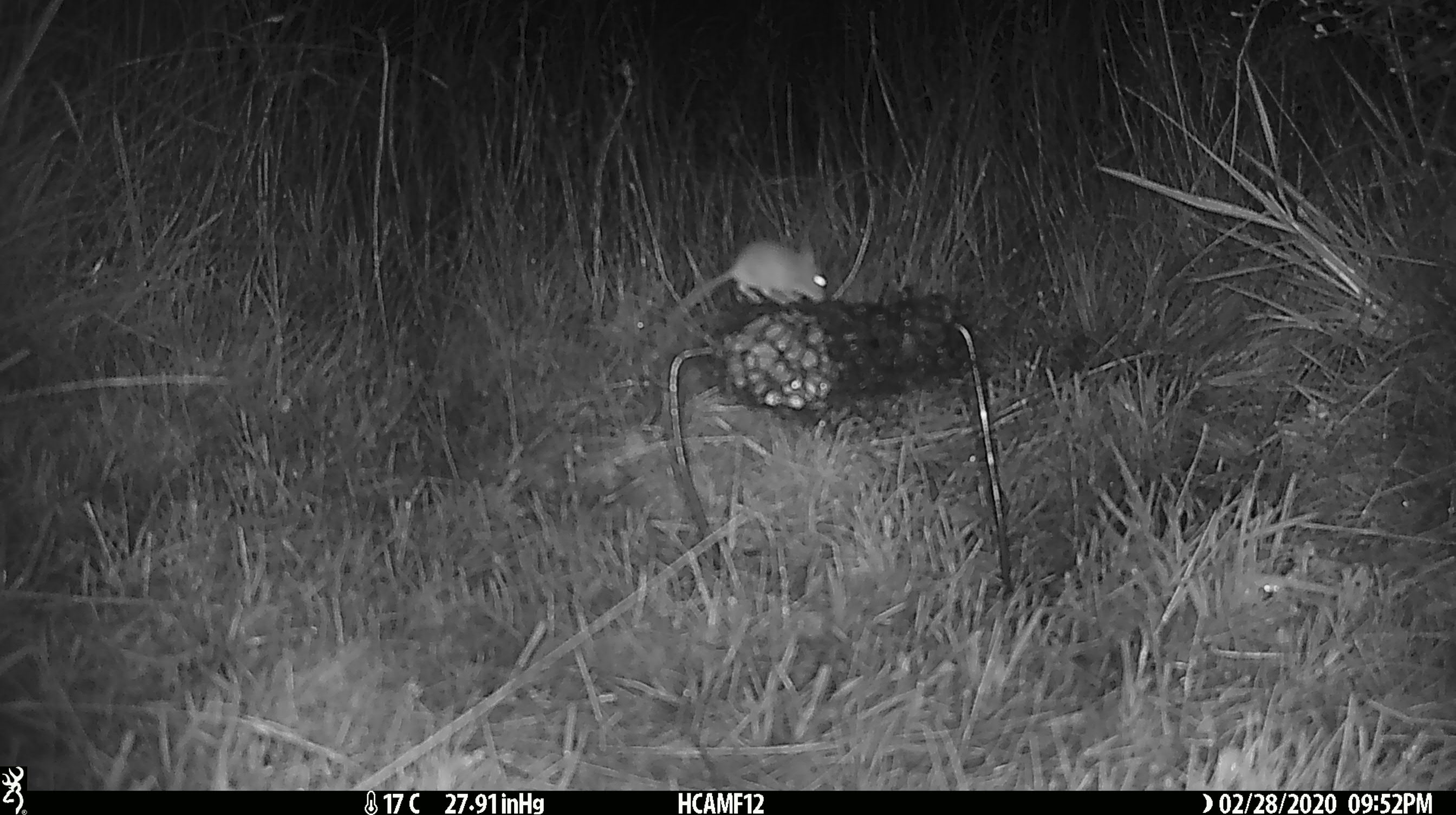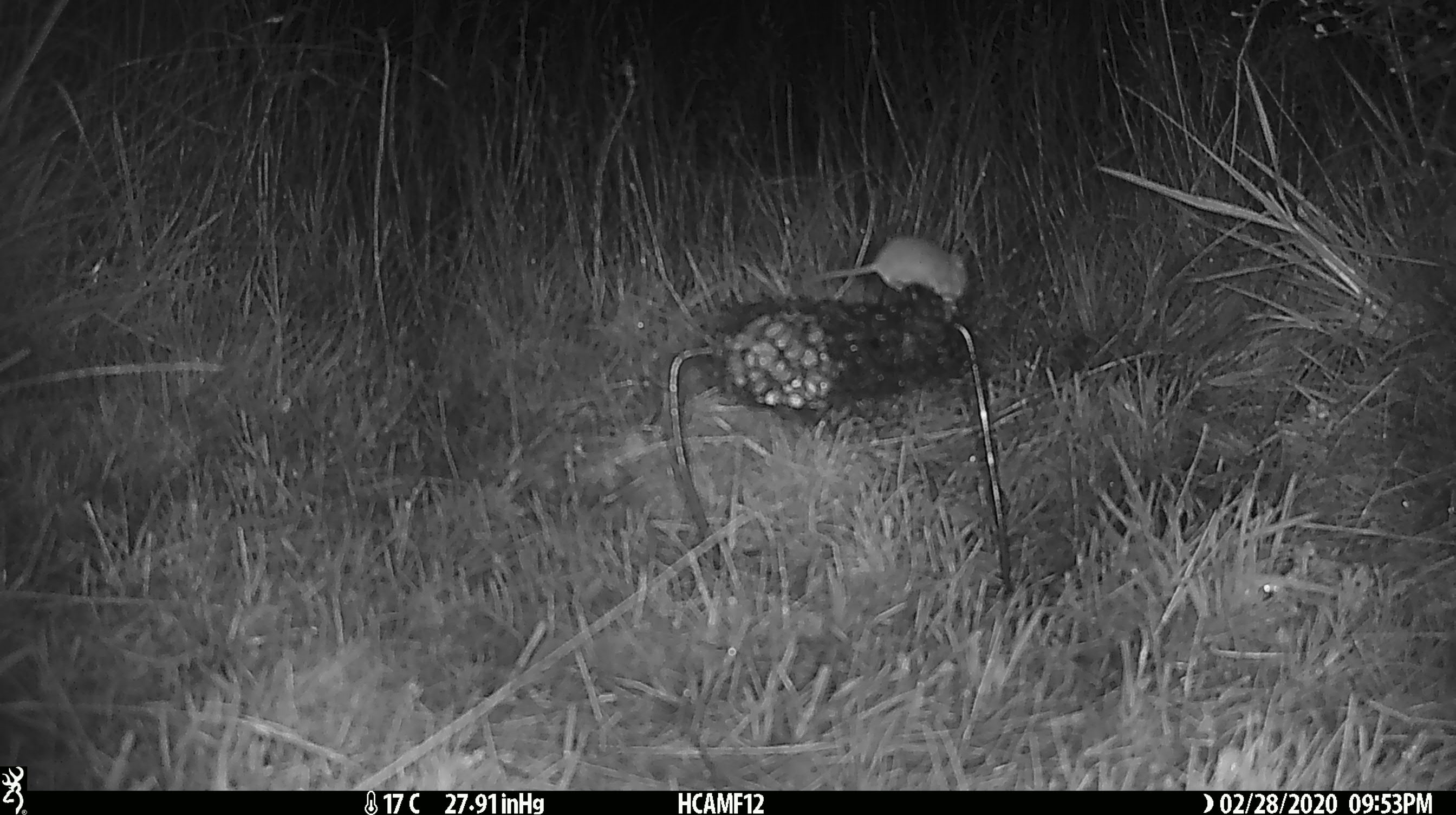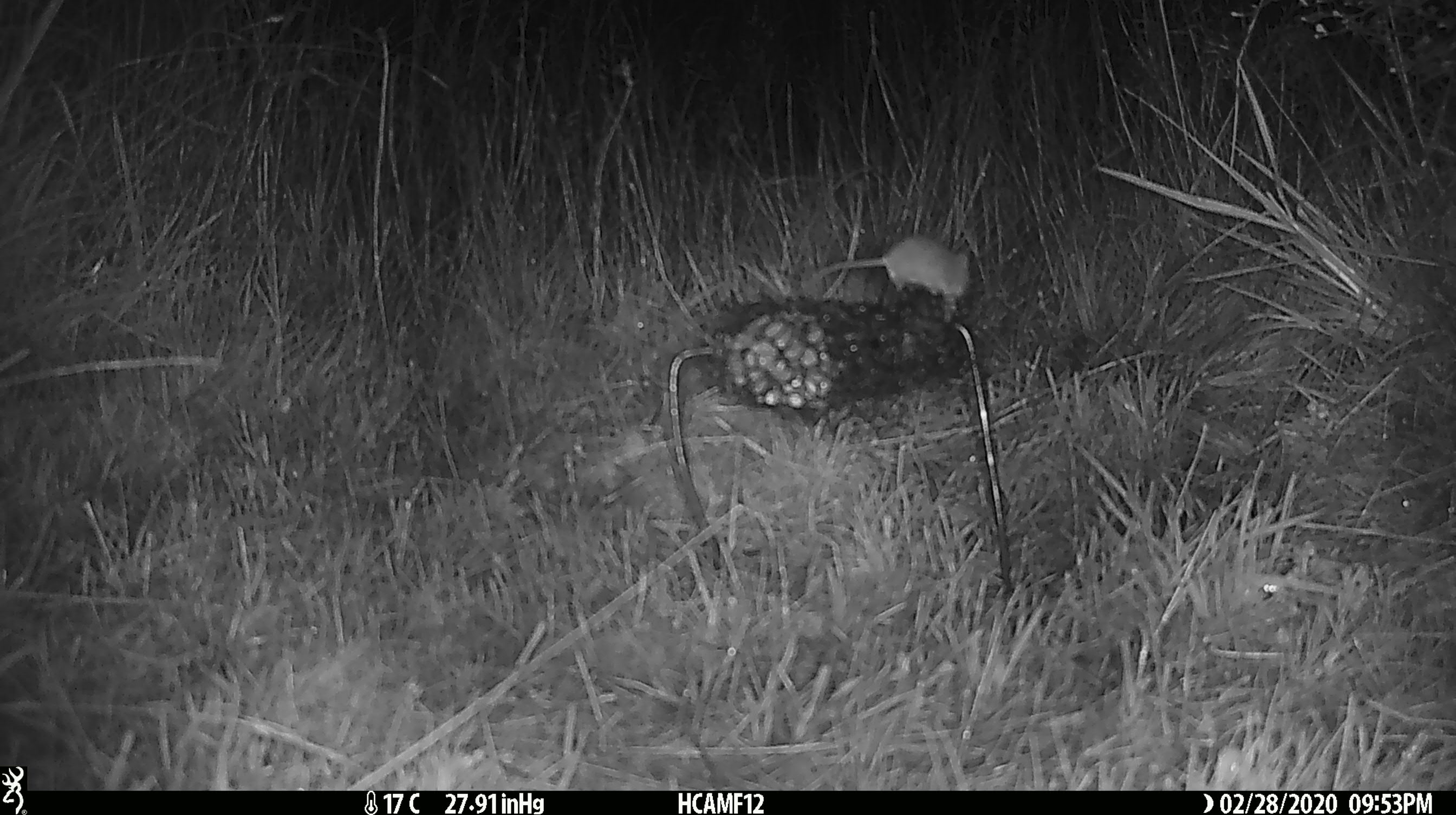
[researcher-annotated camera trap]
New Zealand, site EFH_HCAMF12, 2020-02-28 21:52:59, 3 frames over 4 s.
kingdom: Animalia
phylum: Chordata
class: Mammalia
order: Rodentia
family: Muridae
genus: Mus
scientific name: Mus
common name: mouse